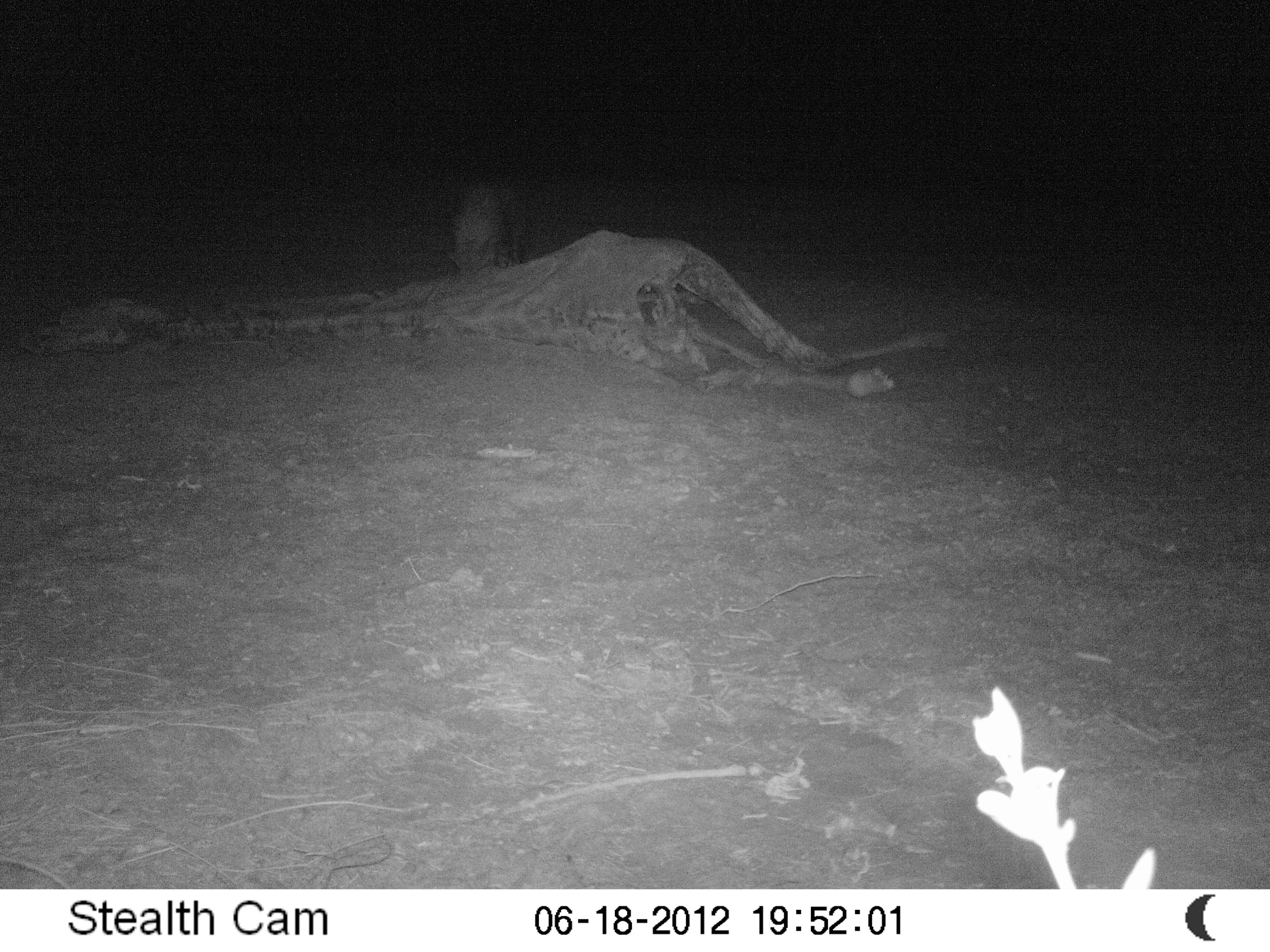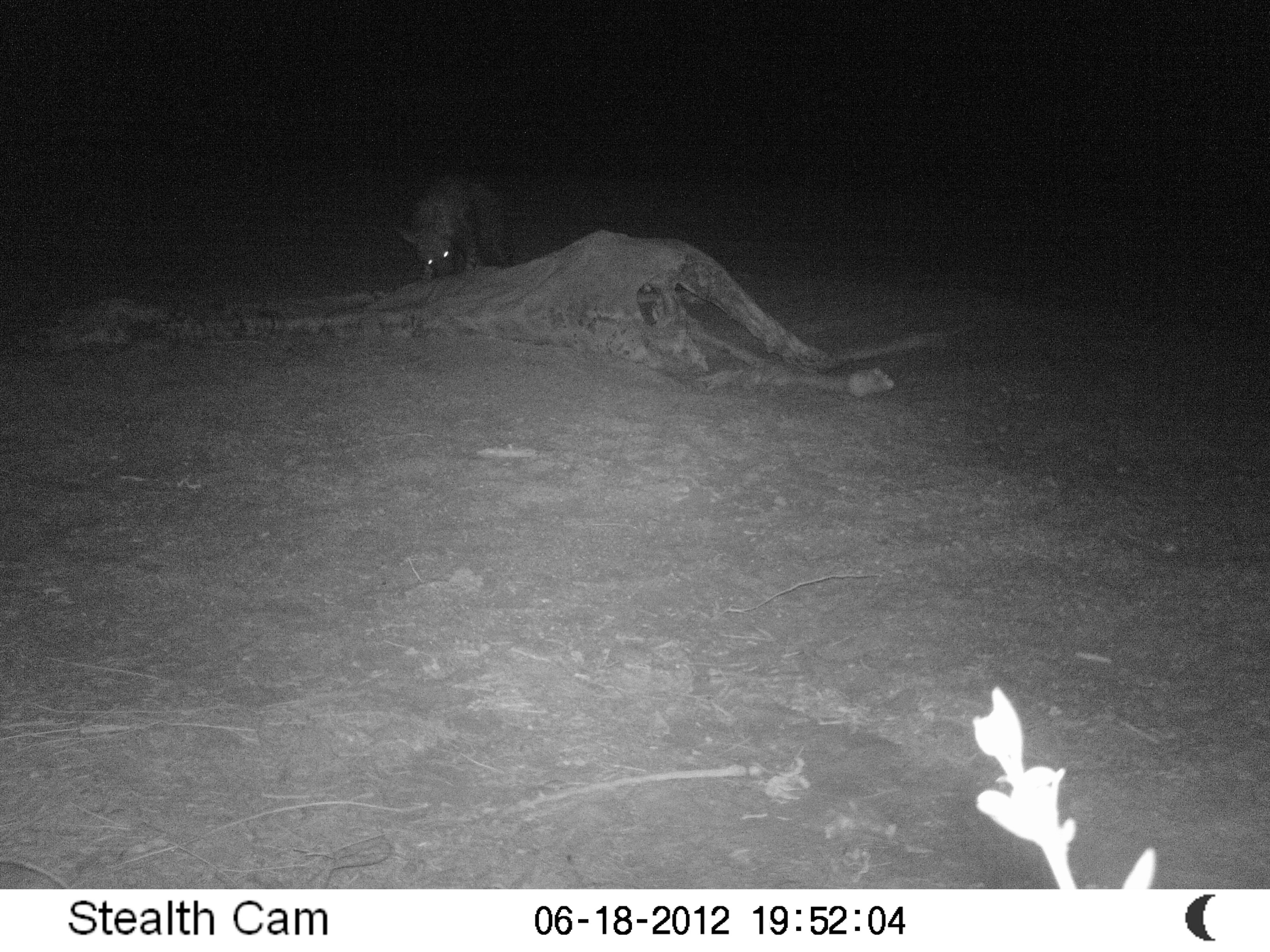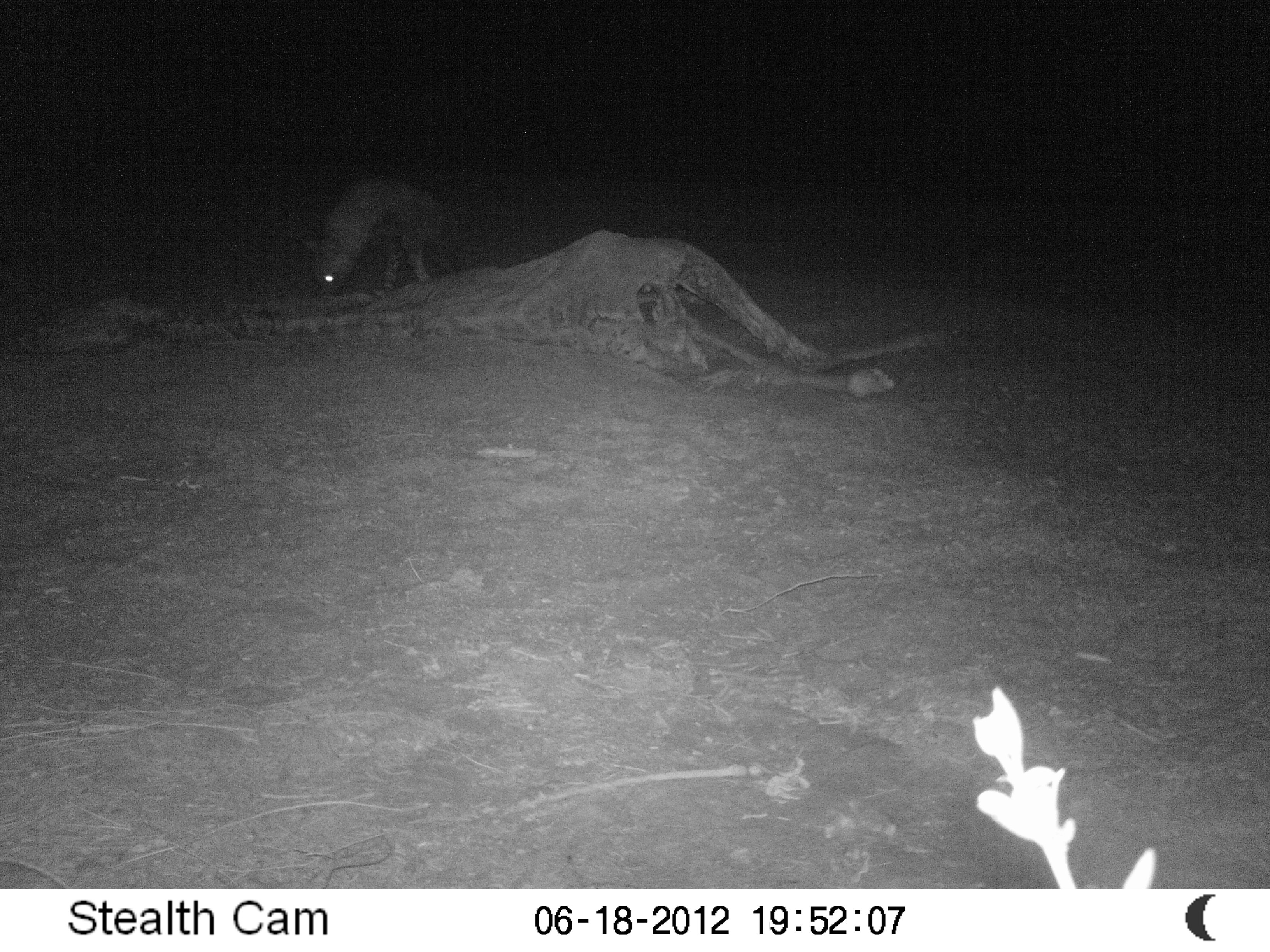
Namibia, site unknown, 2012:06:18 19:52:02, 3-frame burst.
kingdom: Animalia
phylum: Chordata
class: Mammalia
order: Carnivora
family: Hyaenidae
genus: Parahyaena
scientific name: Parahyaena brunnea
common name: brown hyena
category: hyaena brunnea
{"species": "hyaena brunnea (brown hyena) (Parahyaena brunnea)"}